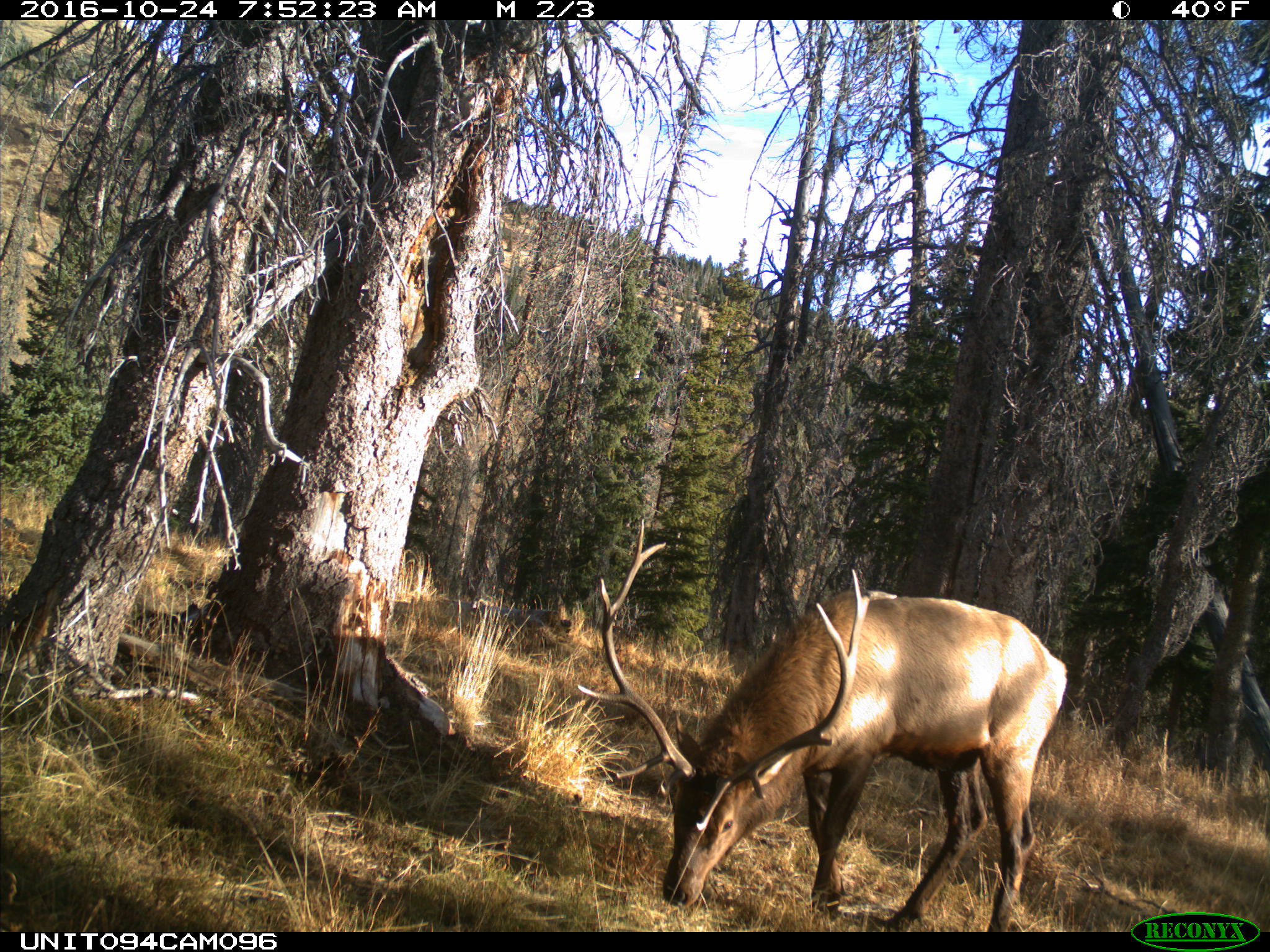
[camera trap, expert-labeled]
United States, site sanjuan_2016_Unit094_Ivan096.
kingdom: Animalia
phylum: Chordata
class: Mammalia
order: Artiodactyla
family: Cervidae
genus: Cervus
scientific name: Cervus elaphus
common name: red deer